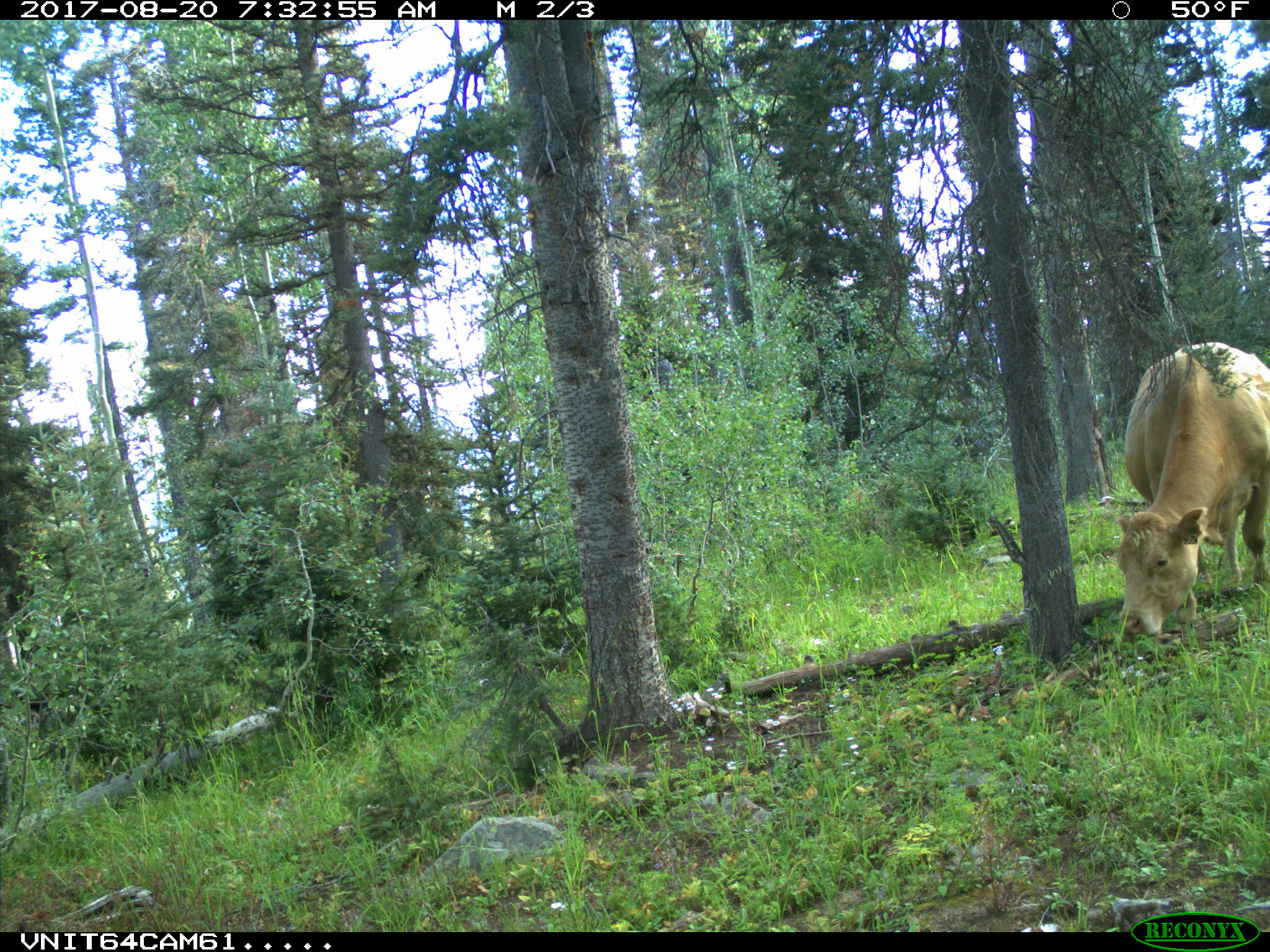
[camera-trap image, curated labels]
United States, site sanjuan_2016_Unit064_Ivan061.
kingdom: Animalia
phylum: Chordata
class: Mammalia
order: Artiodactyla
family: Bovidae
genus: Bos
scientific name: Bos taurus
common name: domestic cow